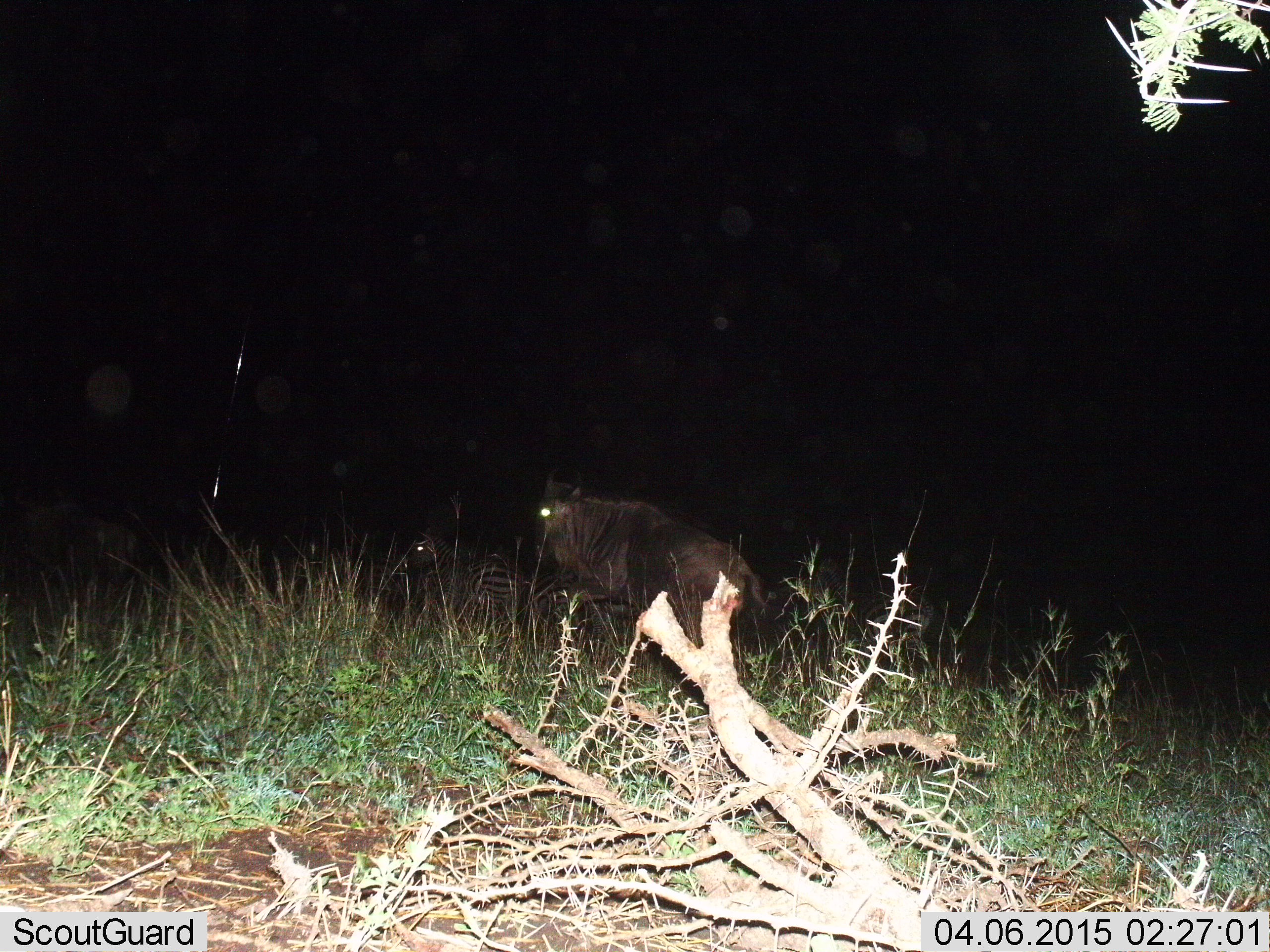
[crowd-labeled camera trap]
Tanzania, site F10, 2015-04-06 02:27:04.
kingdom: Animalia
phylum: Chordata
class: Mammalia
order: Artiodactyla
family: Bovidae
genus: Connochaetes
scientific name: Connochaetes taurinus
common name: blue wildebeest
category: wildebeest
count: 2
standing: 47%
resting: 27%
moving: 47%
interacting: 7%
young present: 0%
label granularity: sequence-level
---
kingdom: Animalia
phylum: Chordata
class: Mammalia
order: Perissodactyla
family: Equidae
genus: Equus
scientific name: Equus quagga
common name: plains zebra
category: zebra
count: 1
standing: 55%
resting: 45%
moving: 9%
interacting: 0%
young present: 0%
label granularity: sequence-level